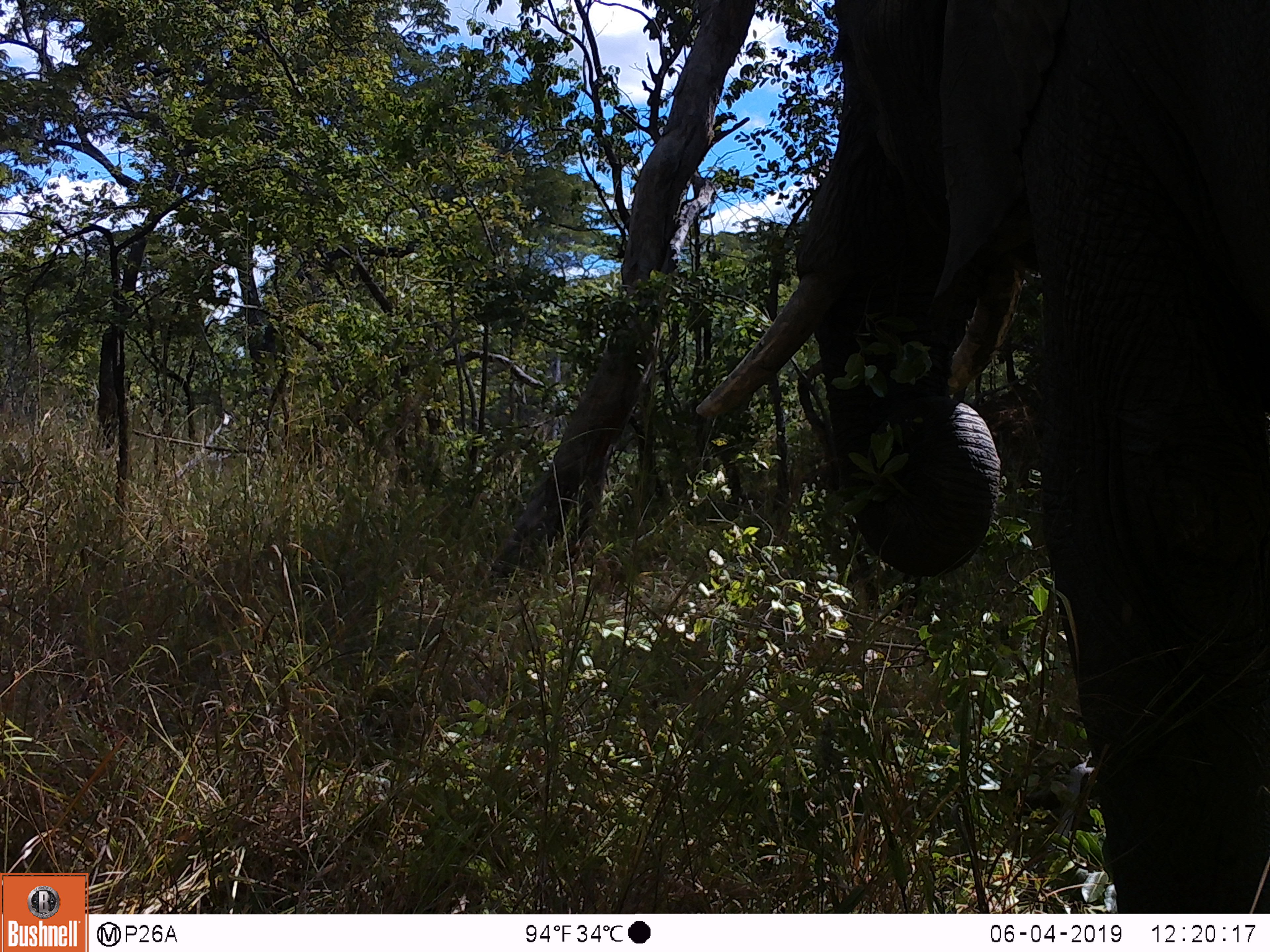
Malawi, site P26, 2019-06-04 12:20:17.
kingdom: Animalia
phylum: Chordata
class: Mammalia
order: Proboscidea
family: Elephantidae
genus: Loxodonta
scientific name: Loxodonta africana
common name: african savanna elephant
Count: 1.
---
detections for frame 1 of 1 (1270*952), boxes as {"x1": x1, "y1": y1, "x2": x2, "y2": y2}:
african savanna elephant: {"x1": 673, "y1": 3, "x2": 1268, "y2": 913}